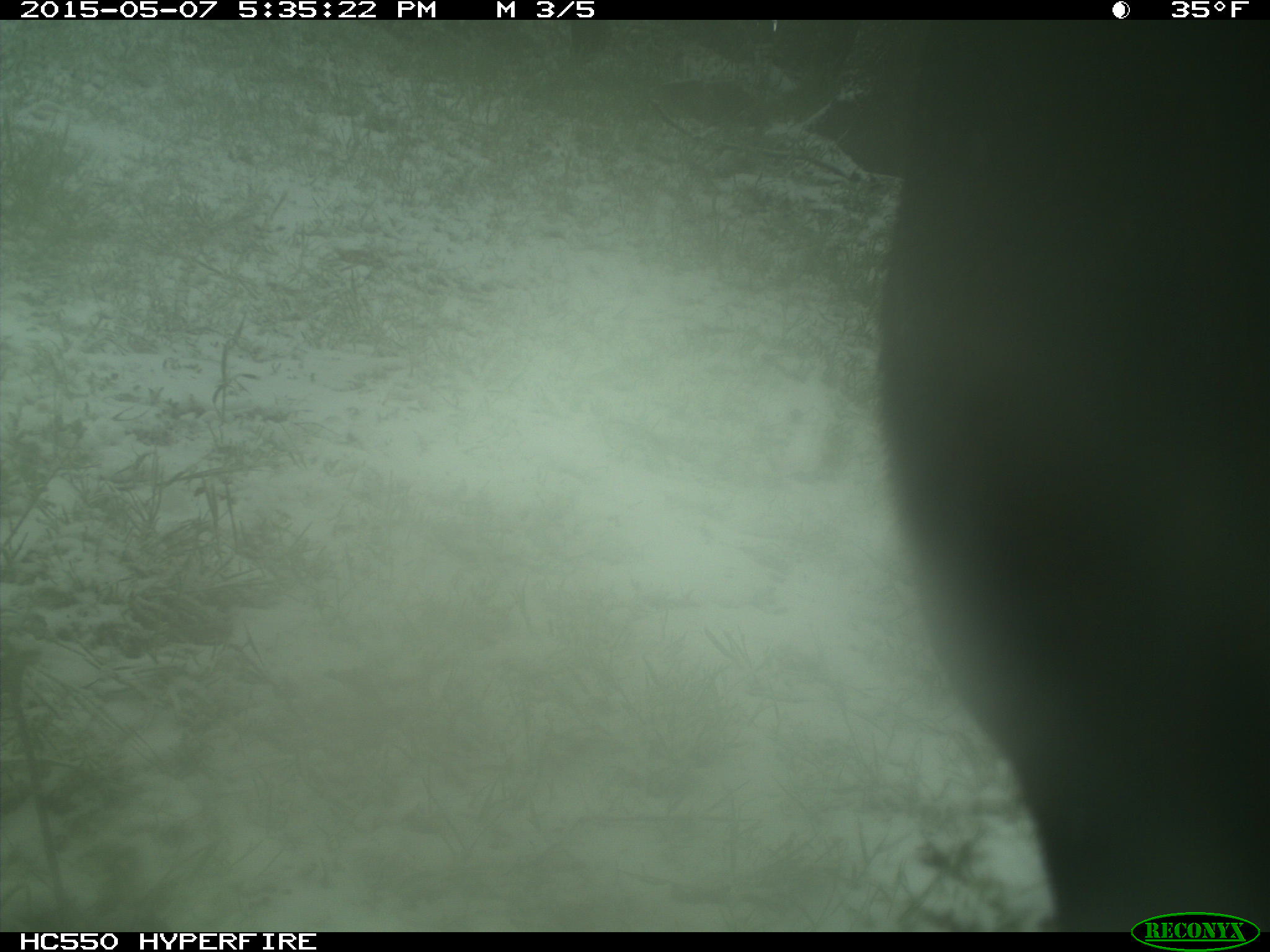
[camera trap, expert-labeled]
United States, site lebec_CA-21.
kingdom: Animalia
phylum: Chordata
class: Mammalia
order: Artiodactyla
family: Bovidae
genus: Bos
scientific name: Bos taurus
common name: domestic cow